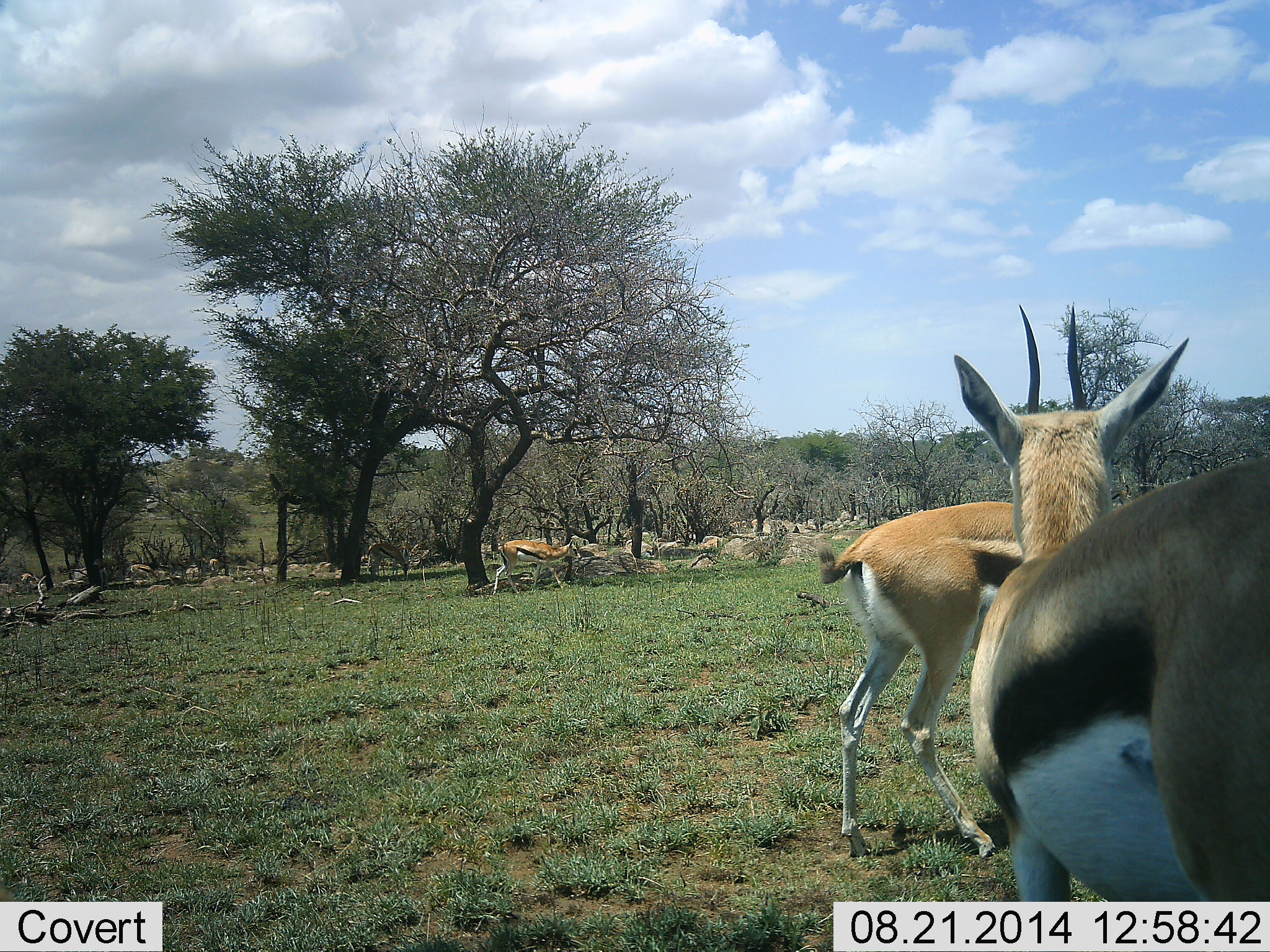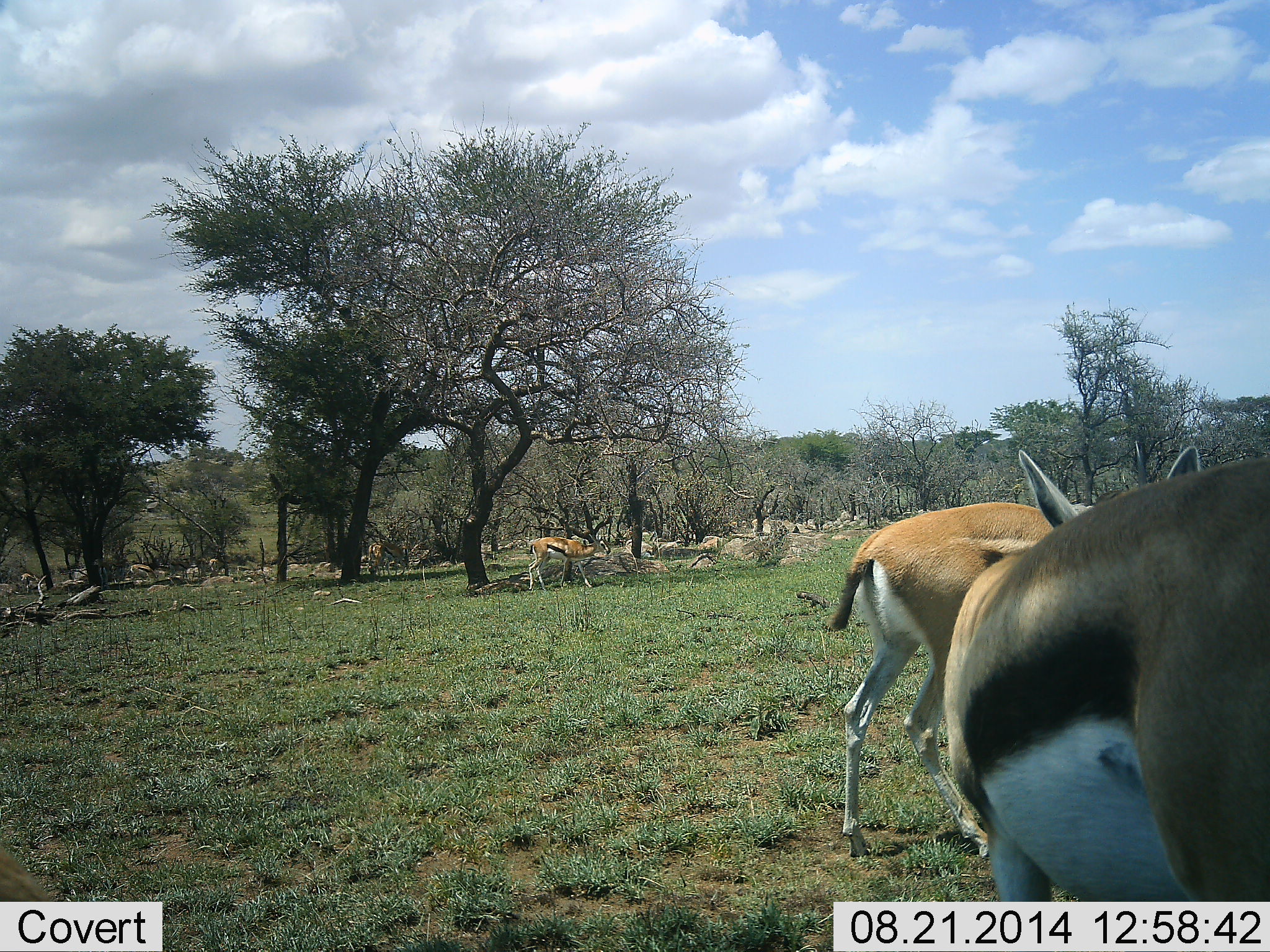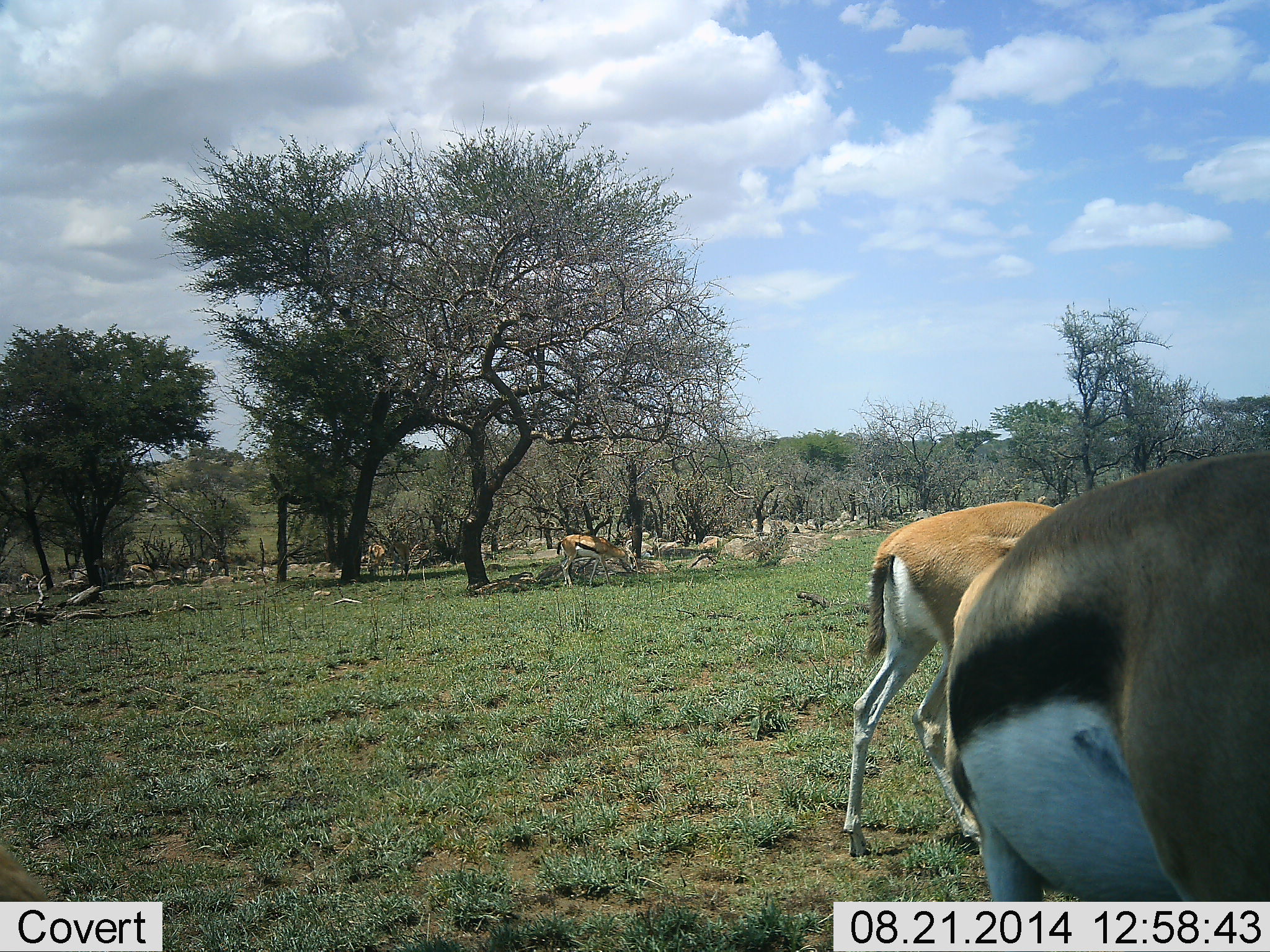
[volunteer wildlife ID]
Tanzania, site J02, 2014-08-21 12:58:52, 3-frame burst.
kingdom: Animalia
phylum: Chordata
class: Mammalia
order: Artiodactyla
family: Bovidae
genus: Eudorcas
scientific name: Eudorcas thomsonii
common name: thomson's gazelle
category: gazellethomsons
Gazellethomsons (thomson's gazelle) (Eudorcas thomsonii), count 4. Behavior (volunteer vote fractions): standing 40%, resting 0%, moving 60%, interacting 10%. Young present (vote fraction): 0%. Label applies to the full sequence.